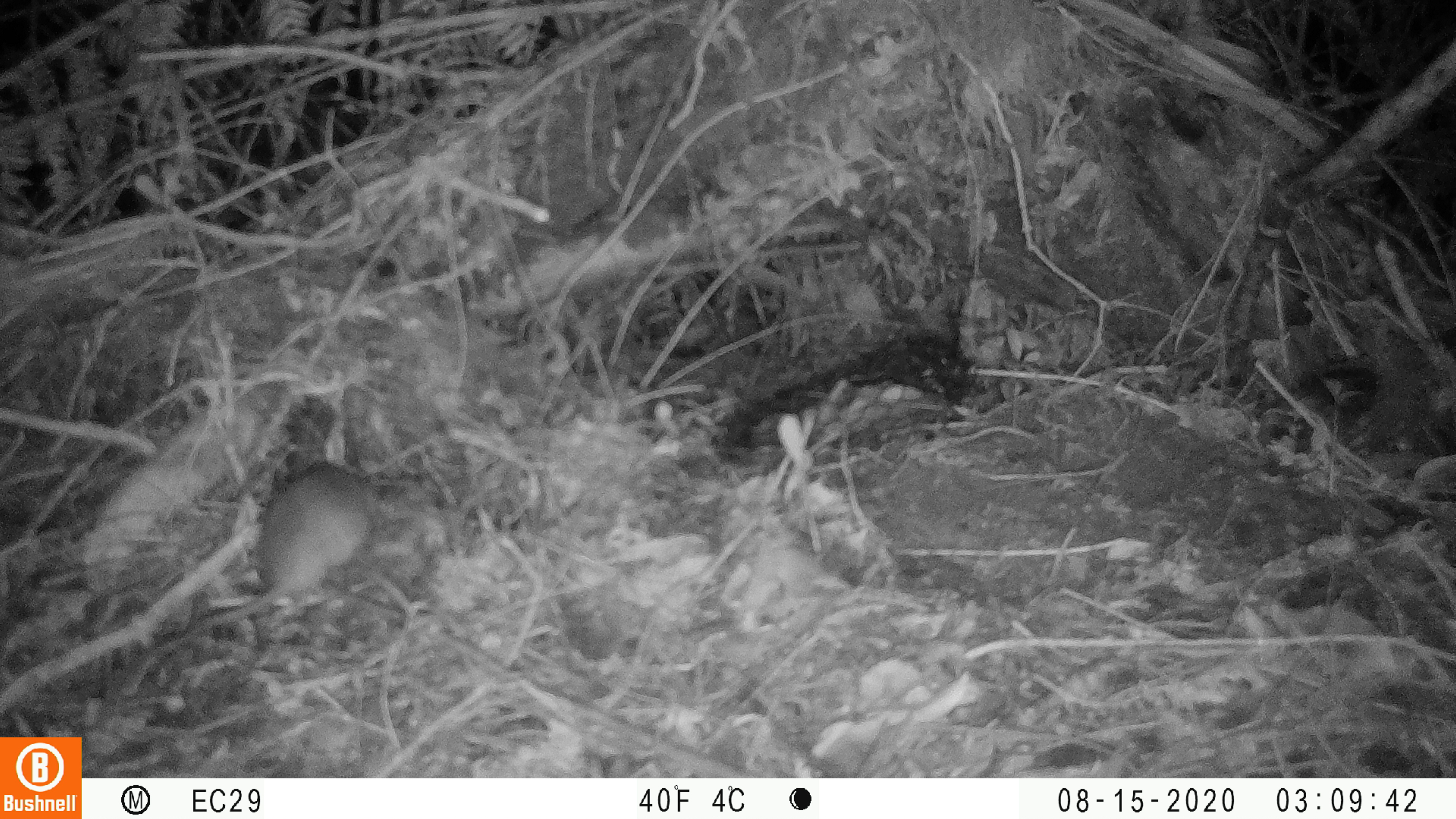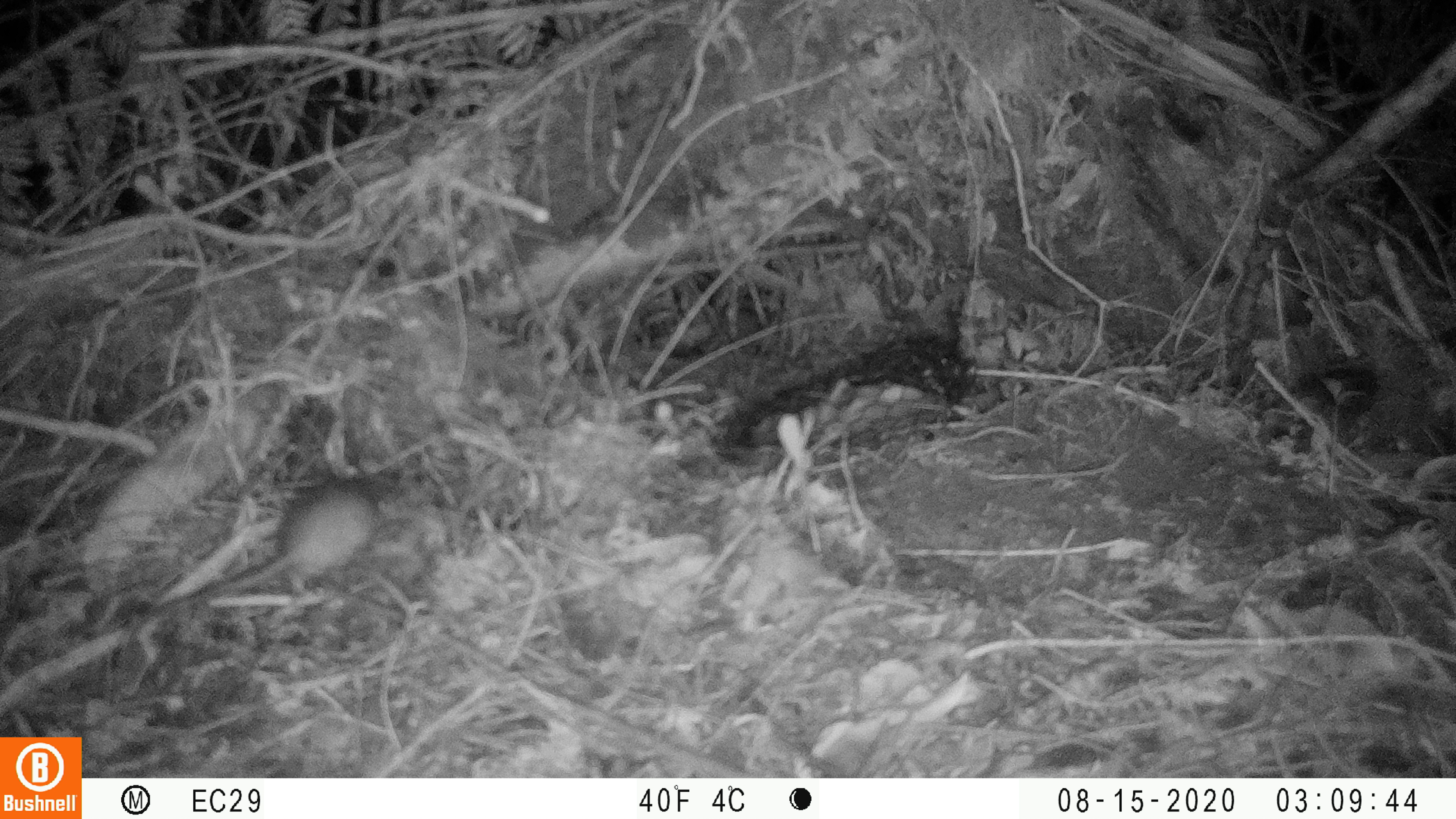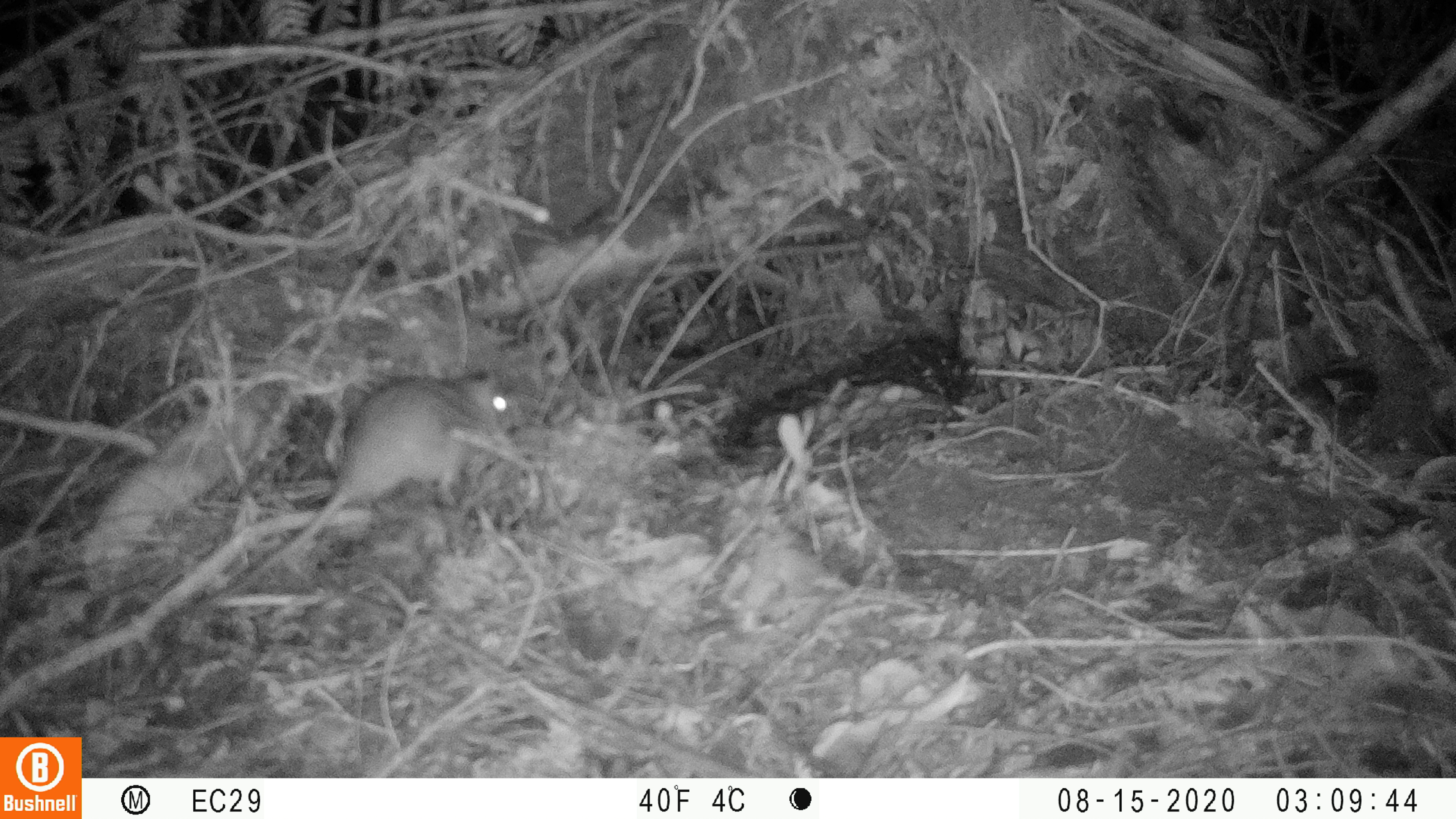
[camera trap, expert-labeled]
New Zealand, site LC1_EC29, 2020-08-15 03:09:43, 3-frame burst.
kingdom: Animalia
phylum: Chordata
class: Mammalia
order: Rodentia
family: Muridae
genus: Rattus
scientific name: Rattus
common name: rat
Rat (Rattus).